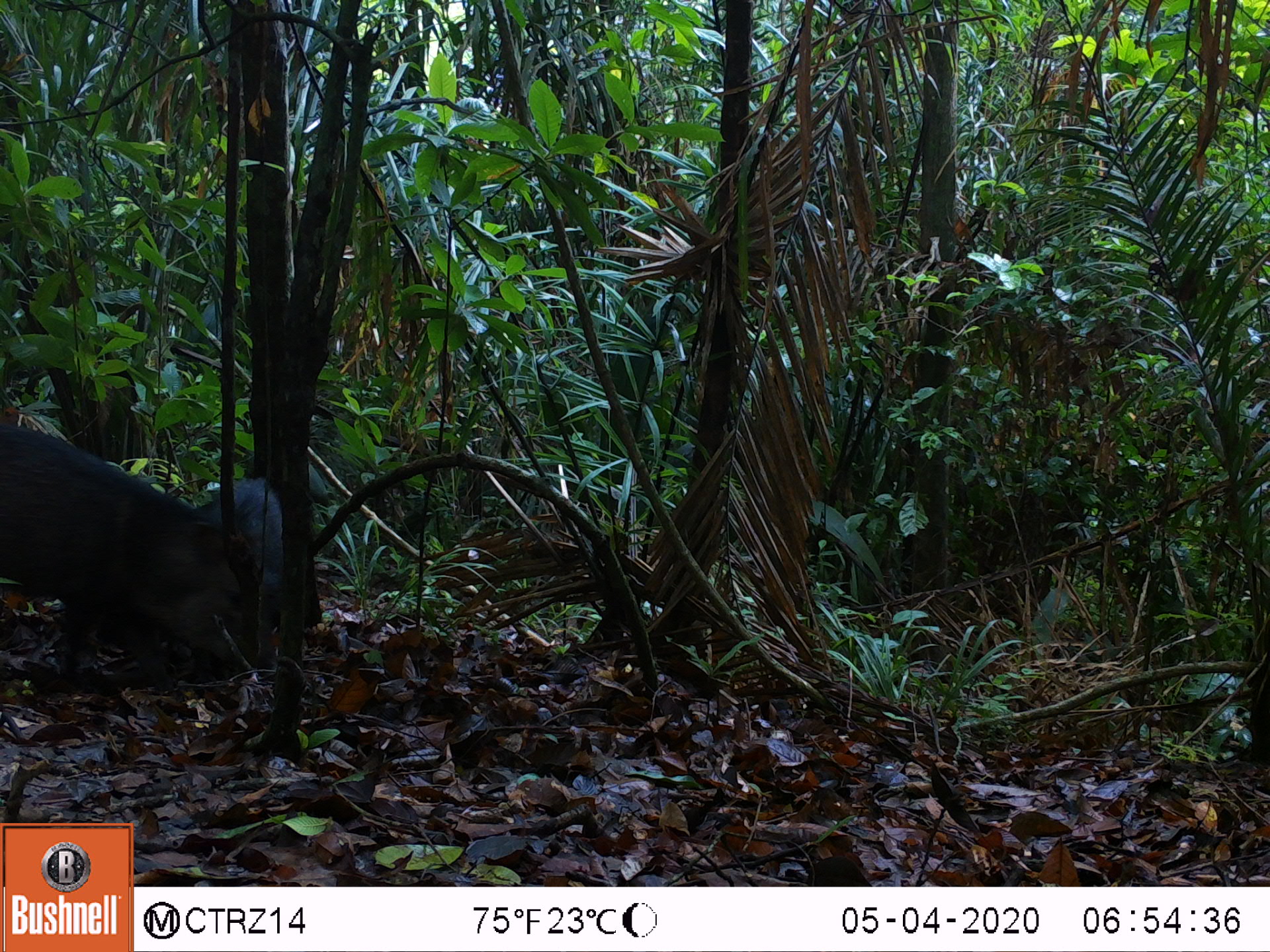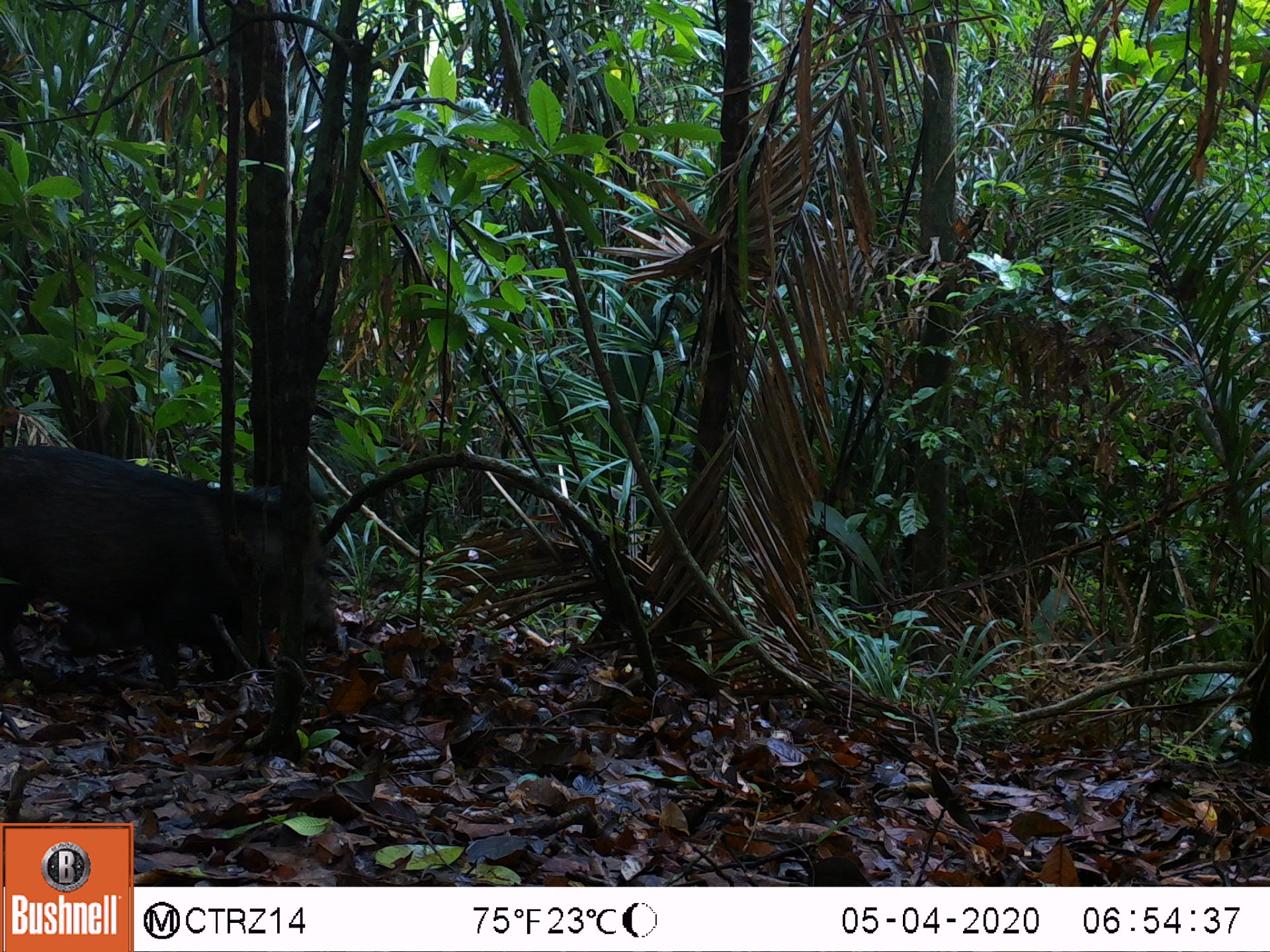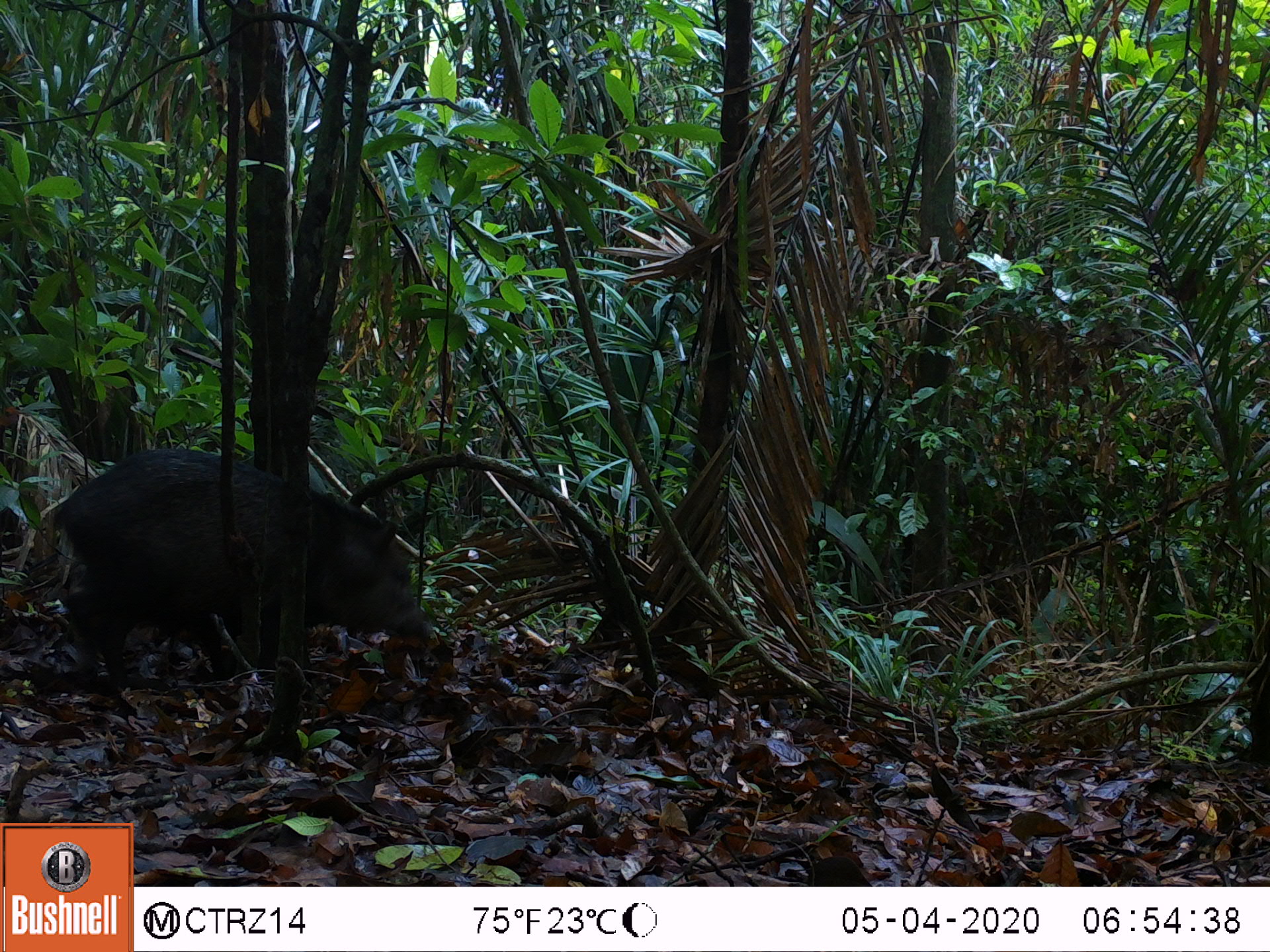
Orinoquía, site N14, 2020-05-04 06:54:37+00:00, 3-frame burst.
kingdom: Animalia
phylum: Chordata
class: Mammalia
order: Artiodactyla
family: Tayassuidae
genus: Pecari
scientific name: Pecari tajacu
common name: collared peccary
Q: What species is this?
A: Collared peccary (Pecari tajacu).